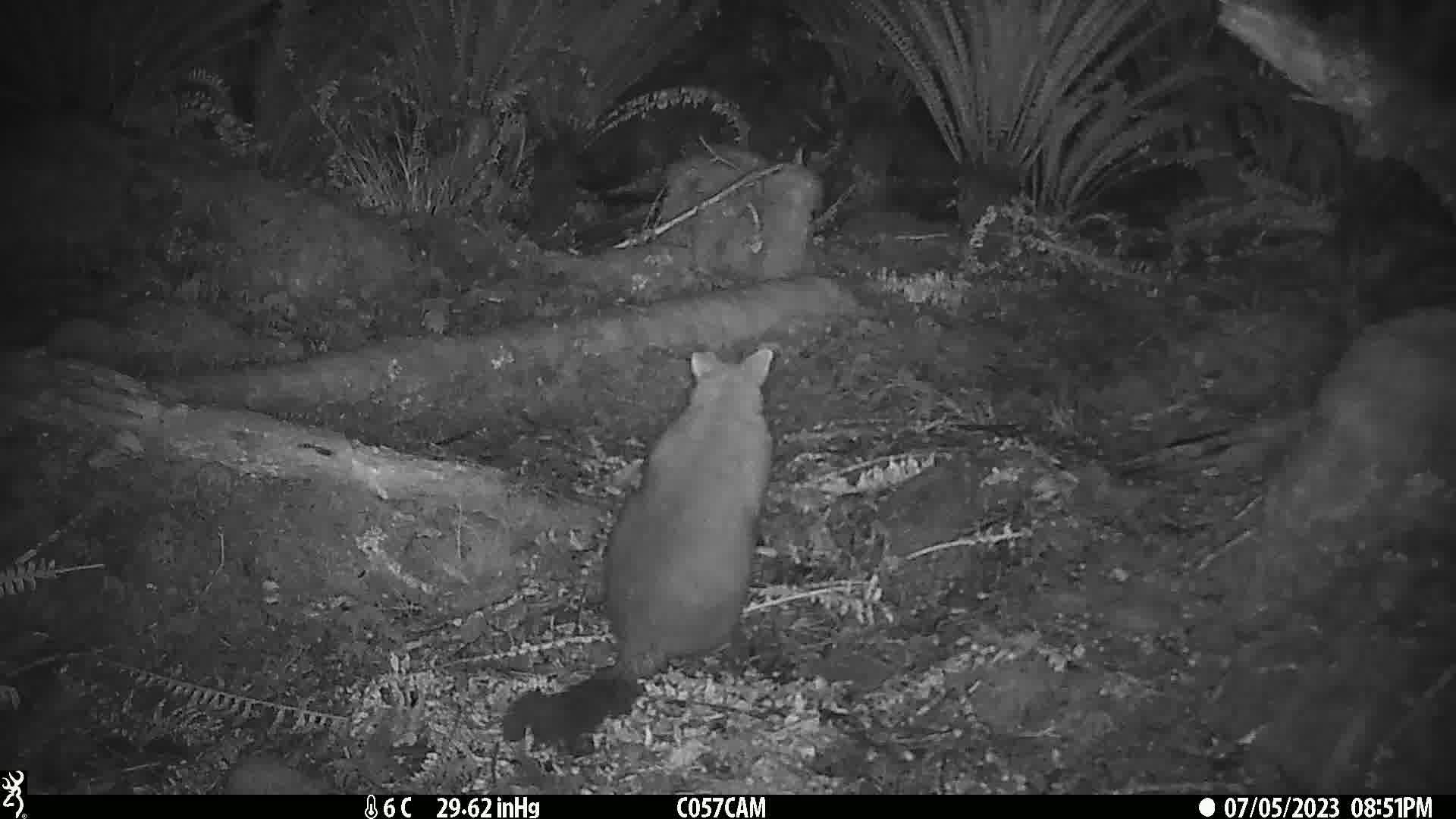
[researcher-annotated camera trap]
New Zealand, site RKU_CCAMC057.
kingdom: Animalia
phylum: Chordata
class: Mammalia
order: Diprotodontia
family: Phalangeridae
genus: Trichosurus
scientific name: Trichosurus vulpecula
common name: common brushtail possum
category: possum